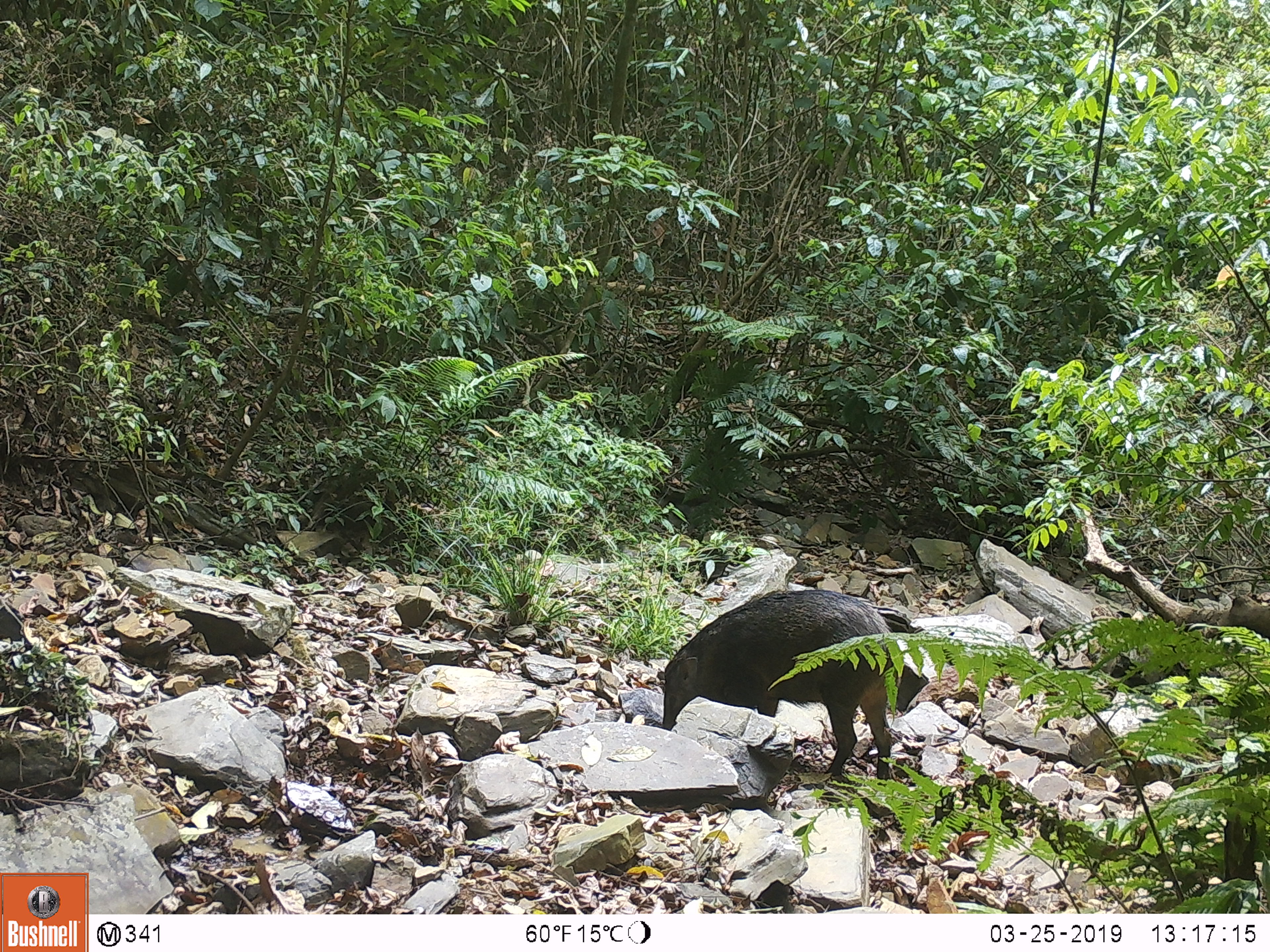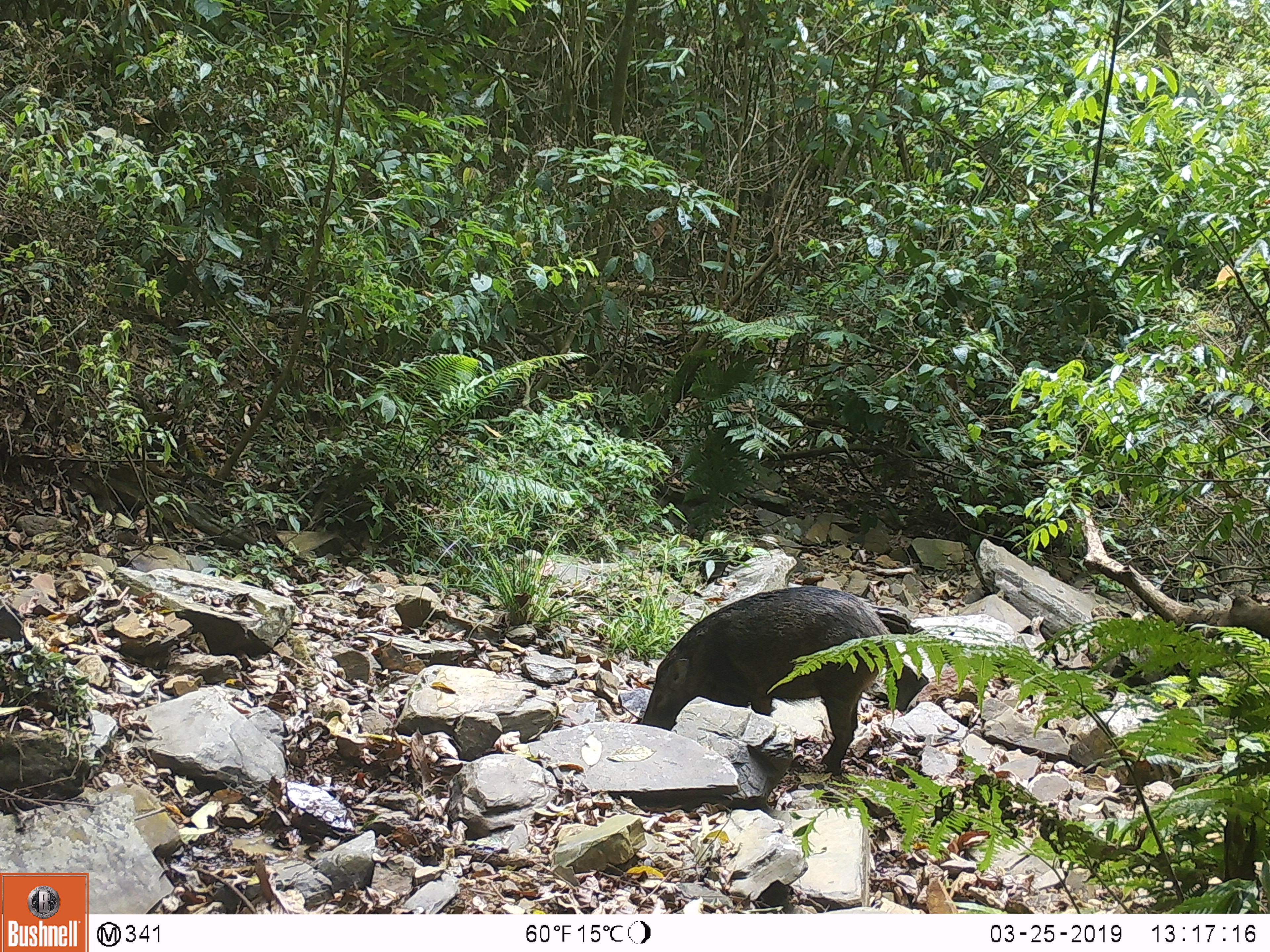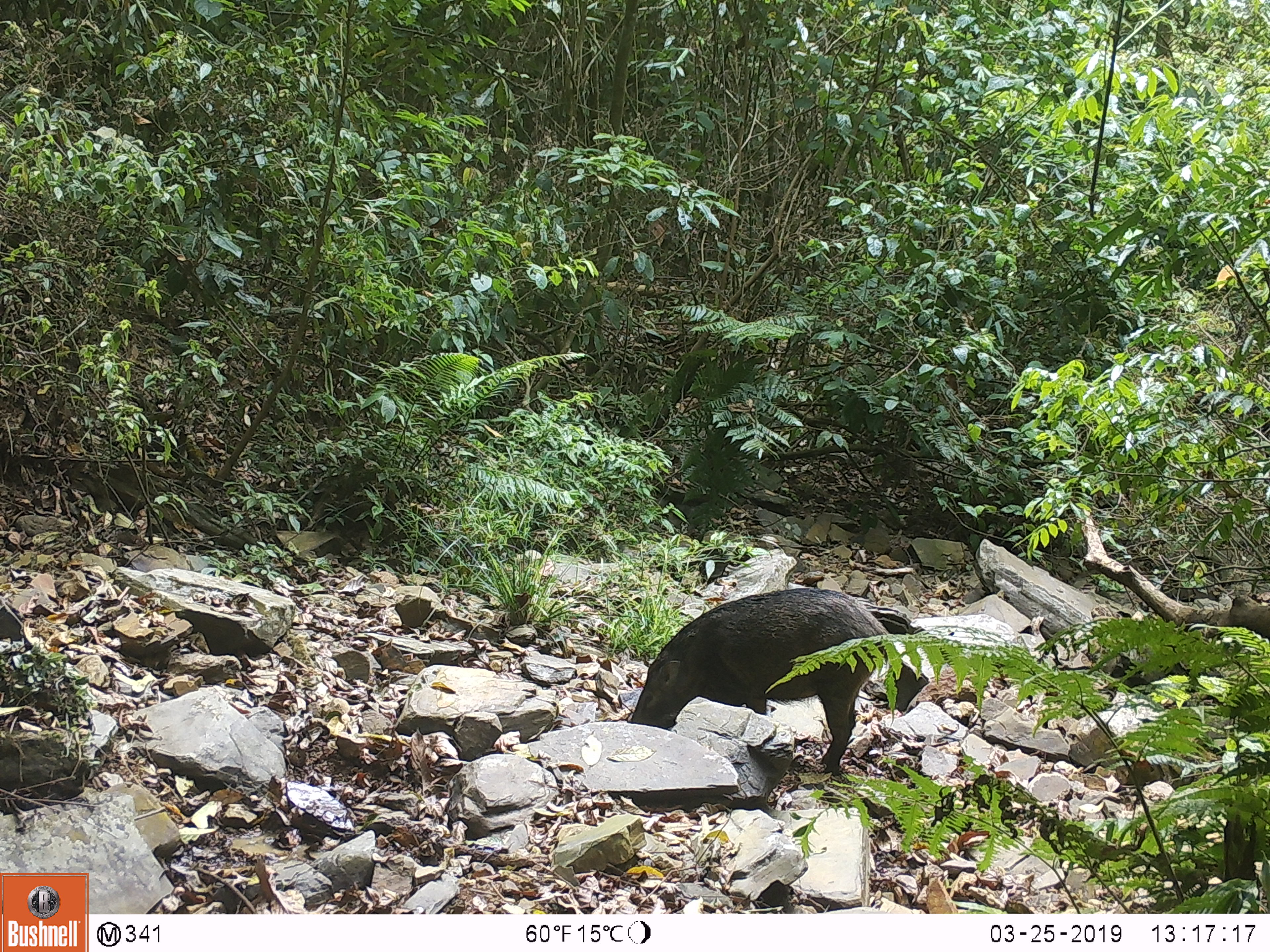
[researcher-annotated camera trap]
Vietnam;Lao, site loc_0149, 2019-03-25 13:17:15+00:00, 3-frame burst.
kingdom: Animalia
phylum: Chordata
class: Mammalia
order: Artiodactyla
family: Suidae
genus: Sus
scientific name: Sus scrofa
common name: eurasian wild pig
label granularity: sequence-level